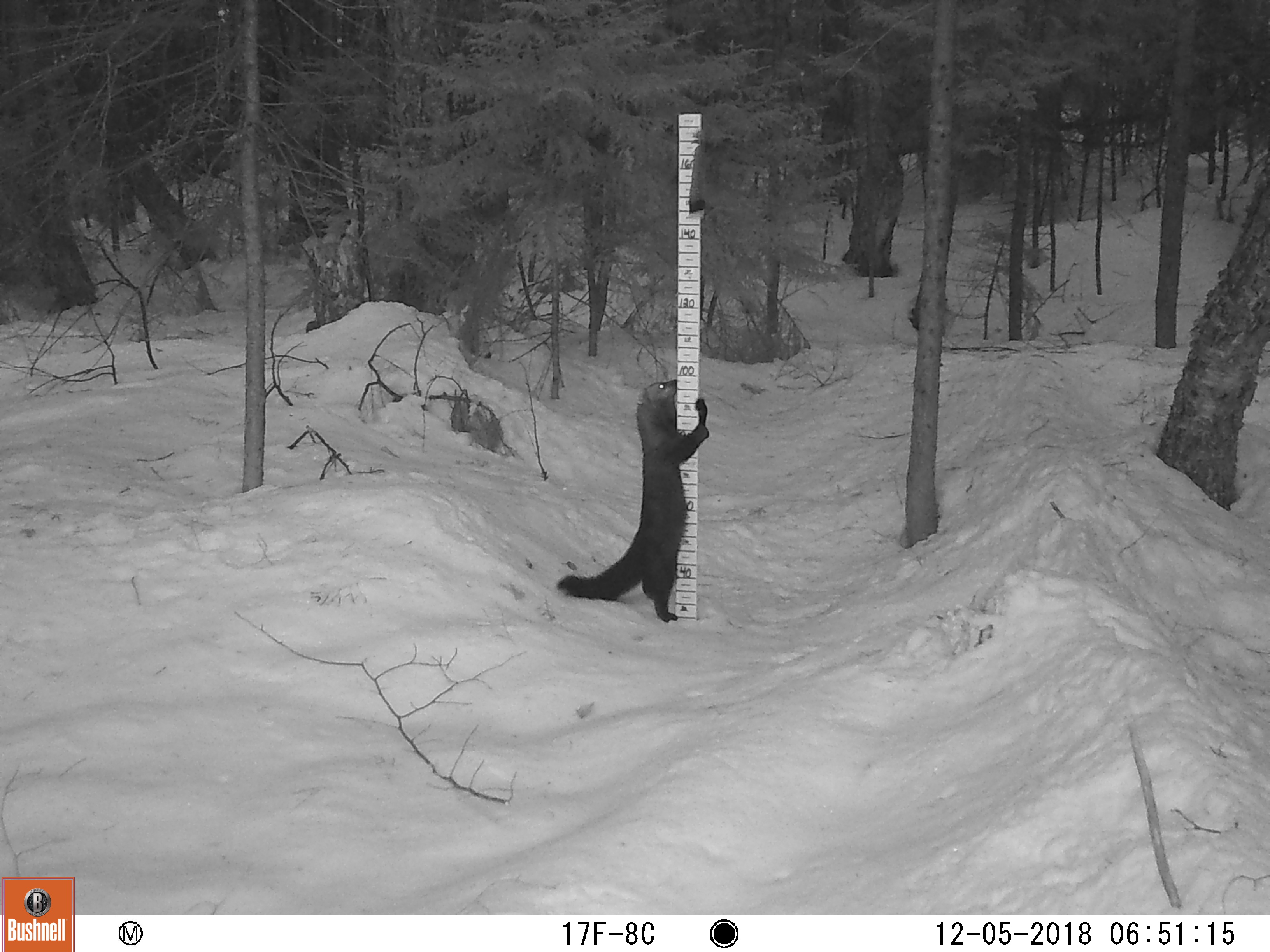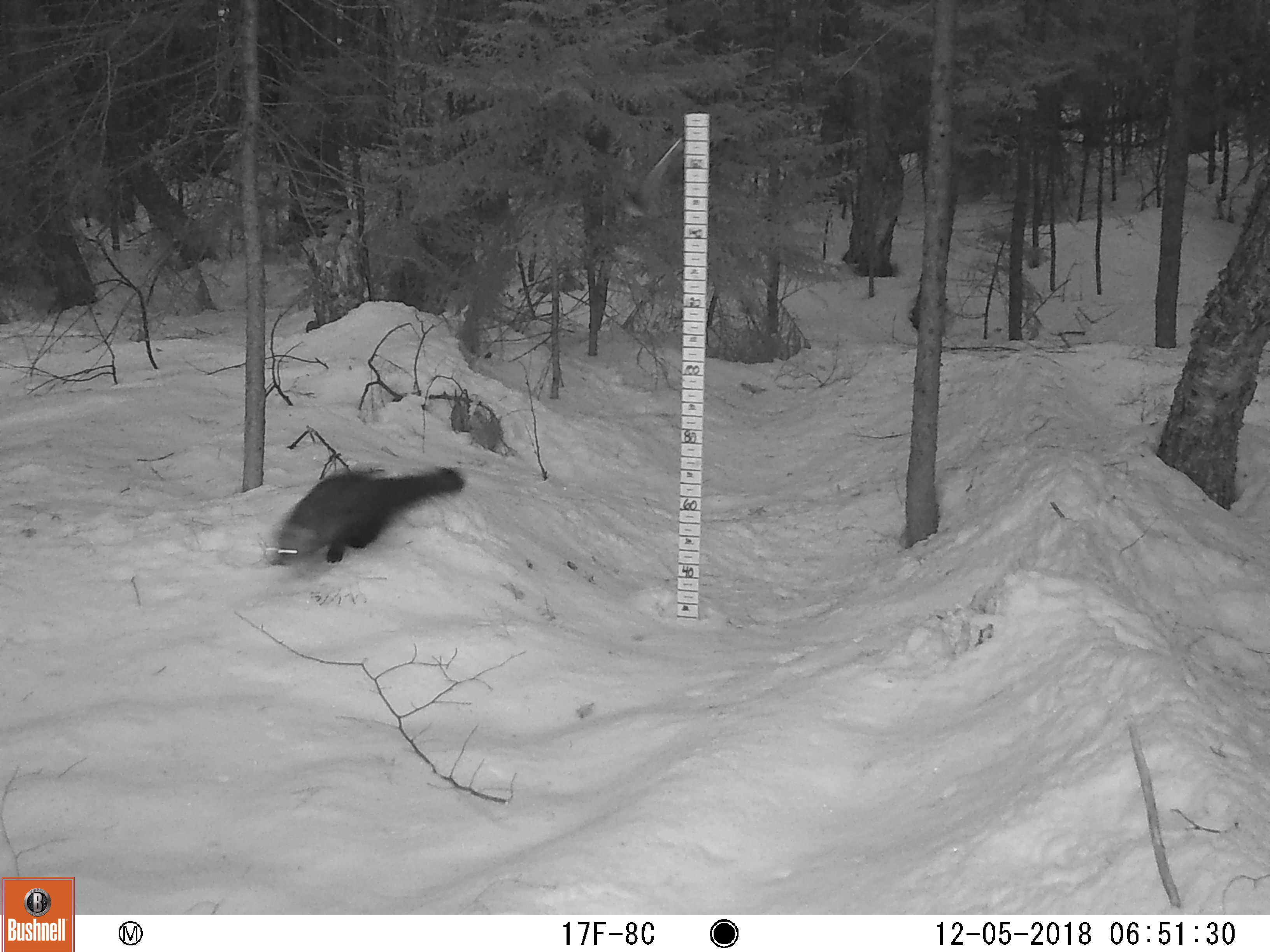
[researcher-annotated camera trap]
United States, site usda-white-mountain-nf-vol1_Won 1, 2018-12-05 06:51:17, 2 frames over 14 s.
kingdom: Animalia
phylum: Chordata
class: Mammalia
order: Carnivora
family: Mustelidae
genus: Pekania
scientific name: Pekania pennanti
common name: fisher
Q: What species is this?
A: Fisher (Pekania pennanti).